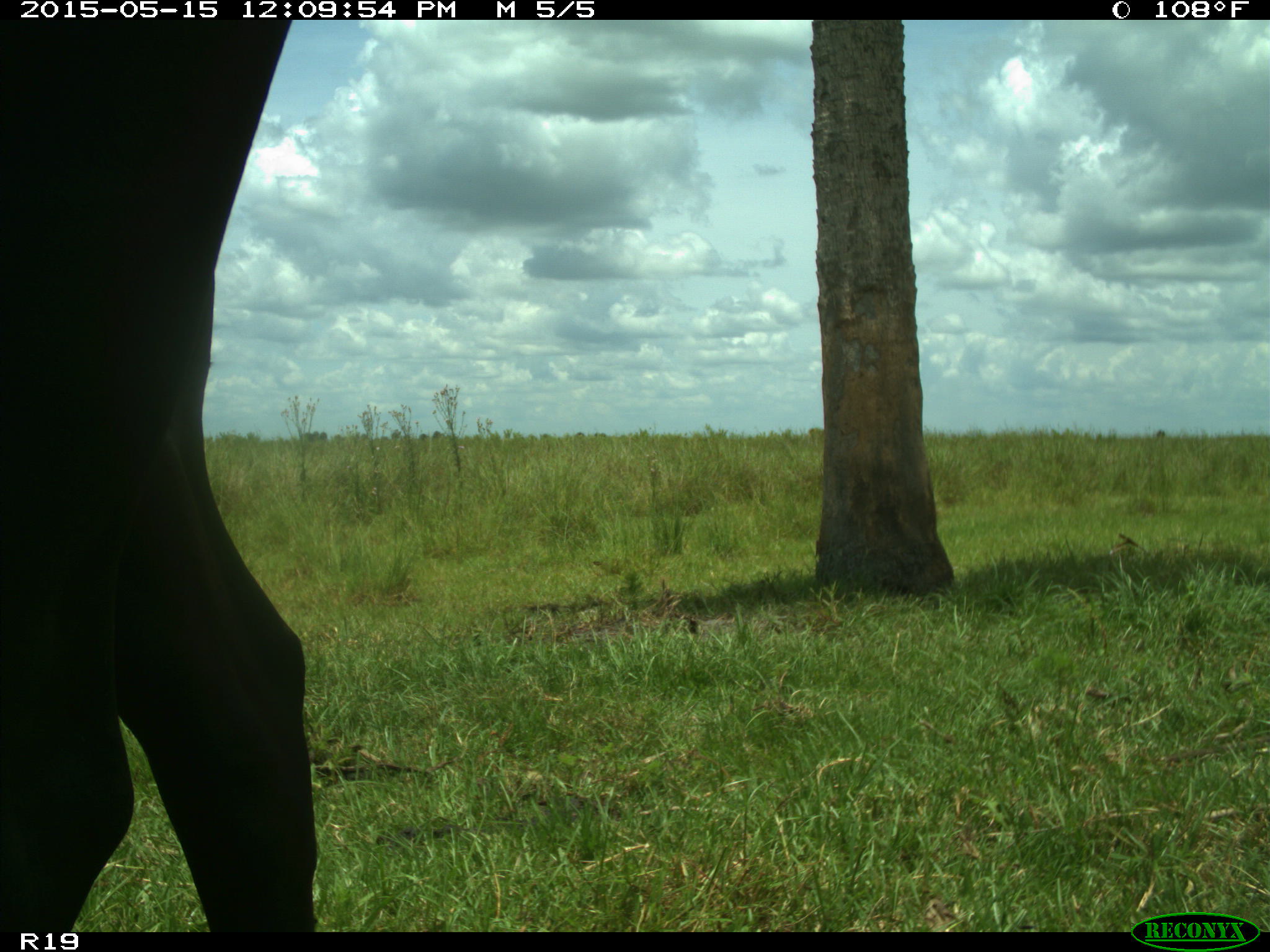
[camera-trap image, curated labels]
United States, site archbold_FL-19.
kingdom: Animalia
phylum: Chordata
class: Mammalia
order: Artiodactyla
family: Bovidae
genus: Bos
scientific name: Bos taurus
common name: domestic cow